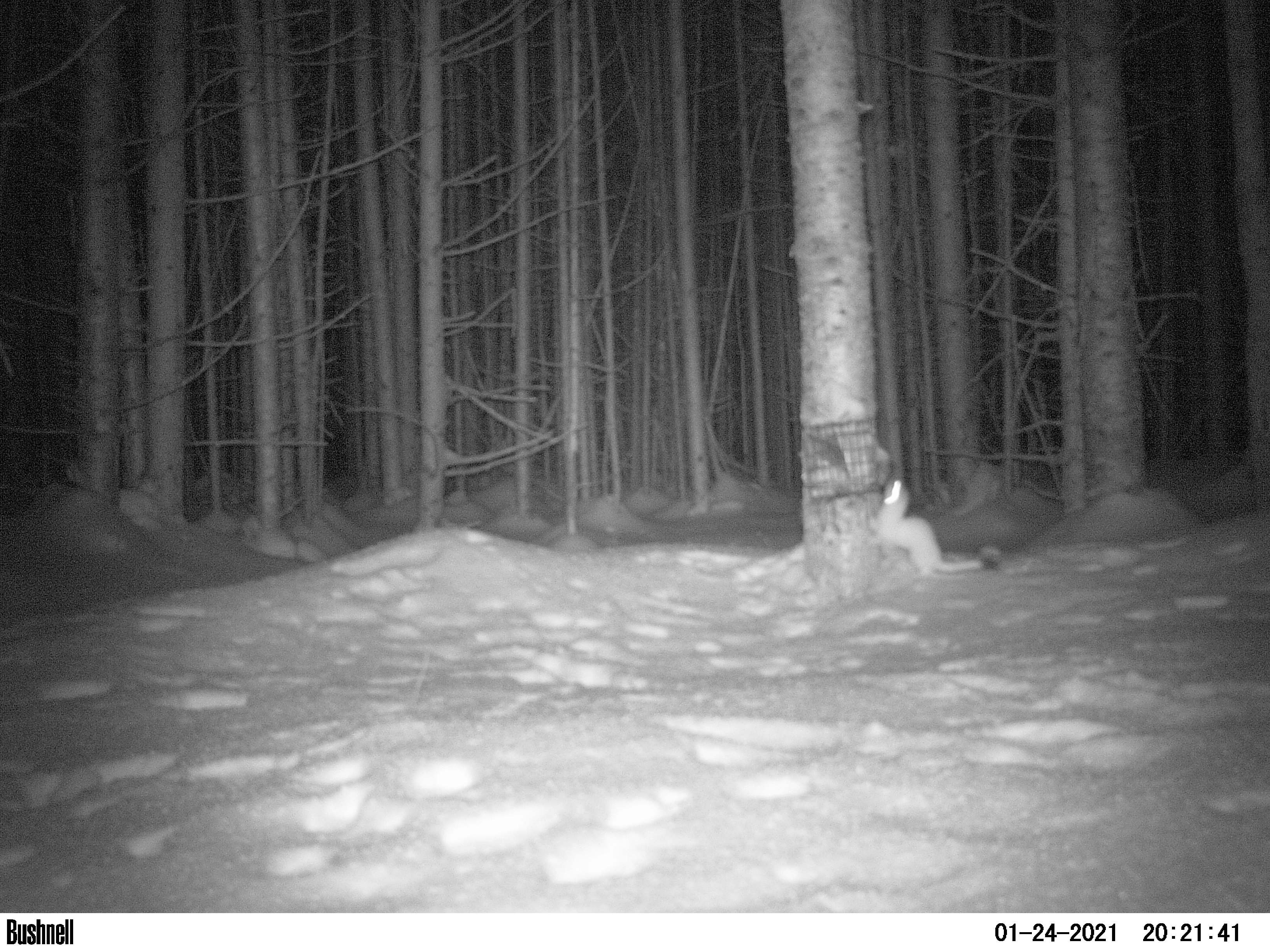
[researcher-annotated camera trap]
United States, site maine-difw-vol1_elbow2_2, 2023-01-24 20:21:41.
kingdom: Animalia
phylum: Chordata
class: Mammalia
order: Carnivora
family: Mustelidae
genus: Neogale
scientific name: Neogale frenata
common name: long-tailed weasel